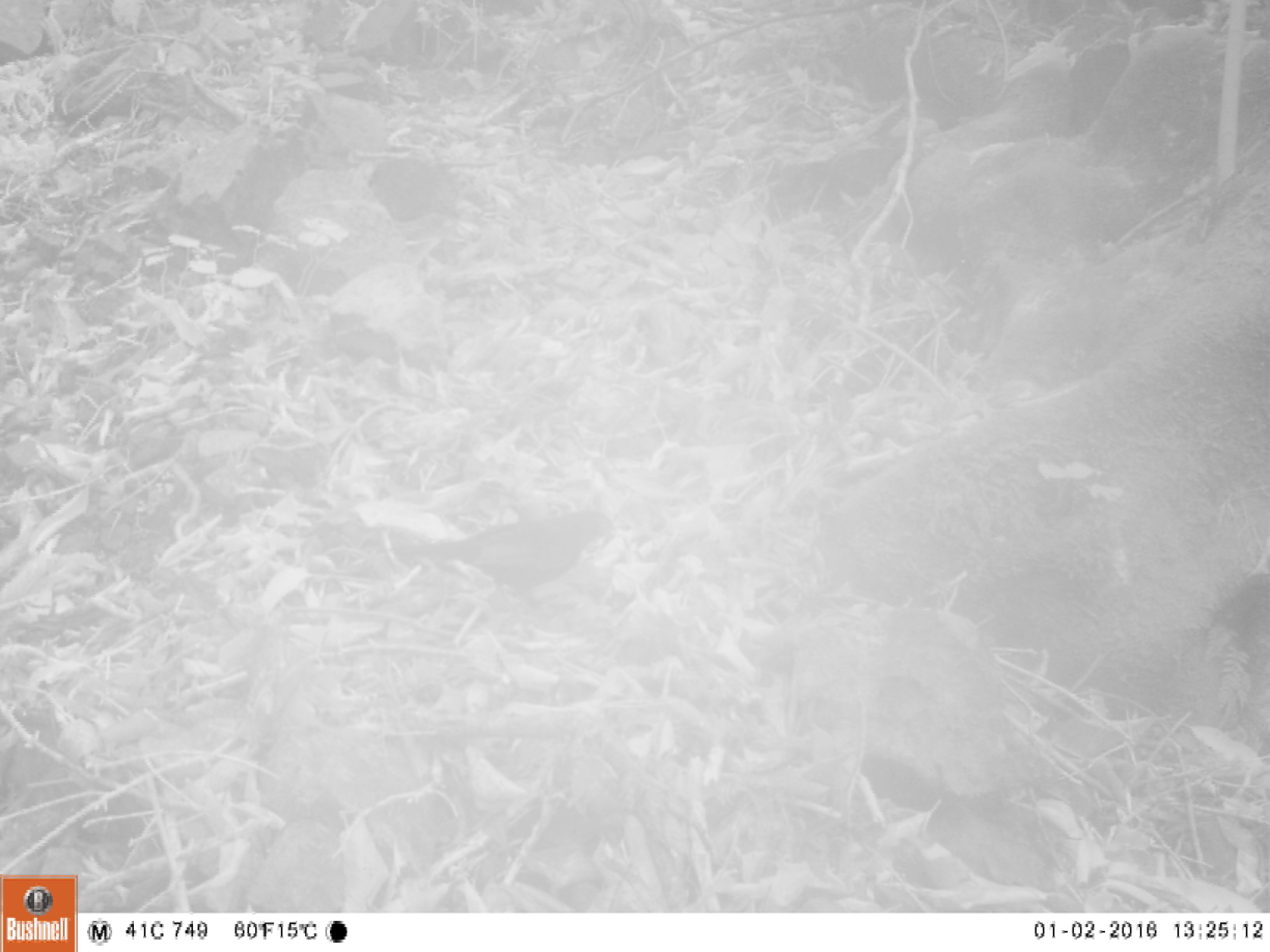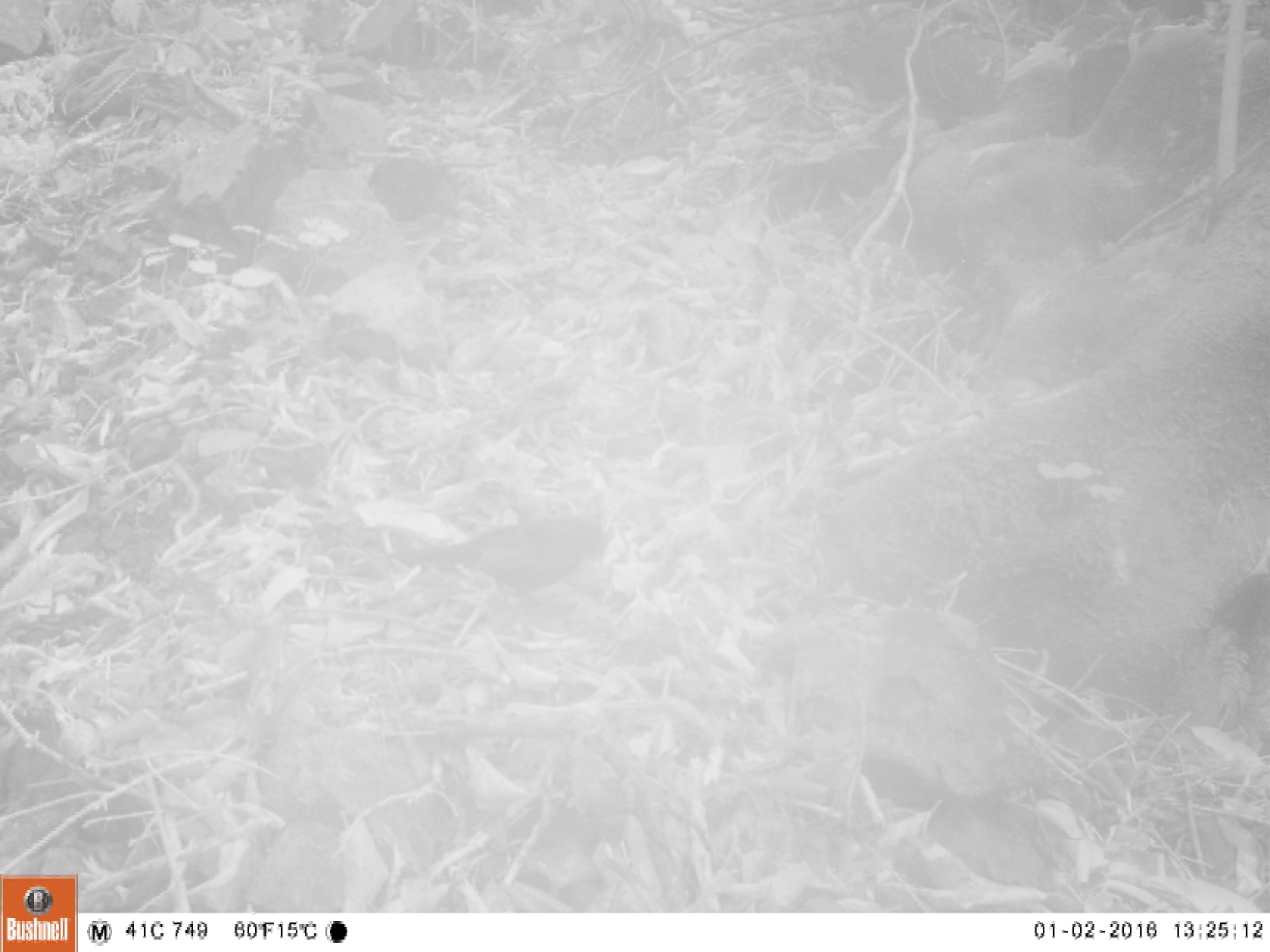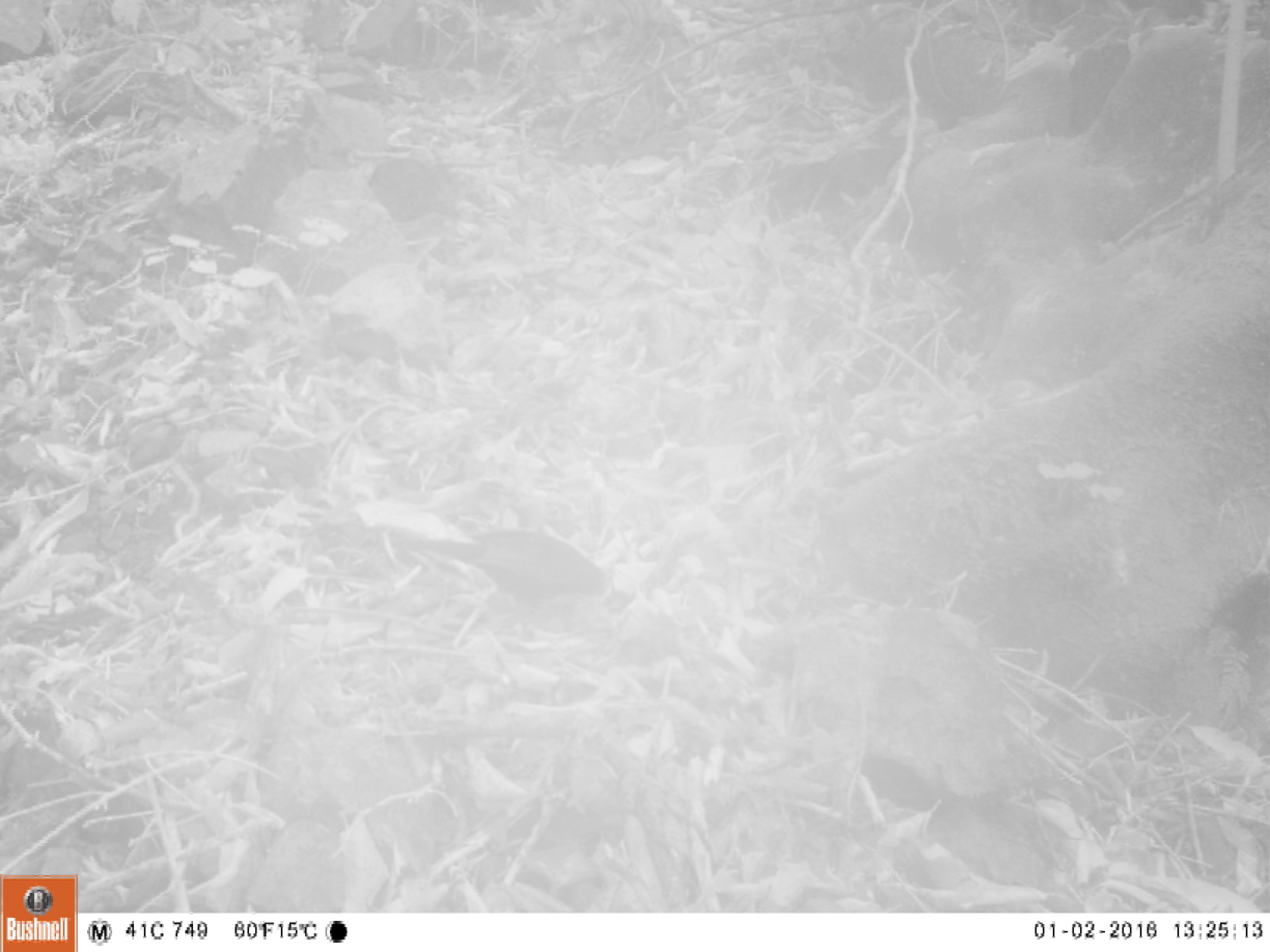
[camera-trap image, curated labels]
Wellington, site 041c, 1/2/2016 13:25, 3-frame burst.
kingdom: Animalia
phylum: Chordata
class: Aves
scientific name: Aves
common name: bird